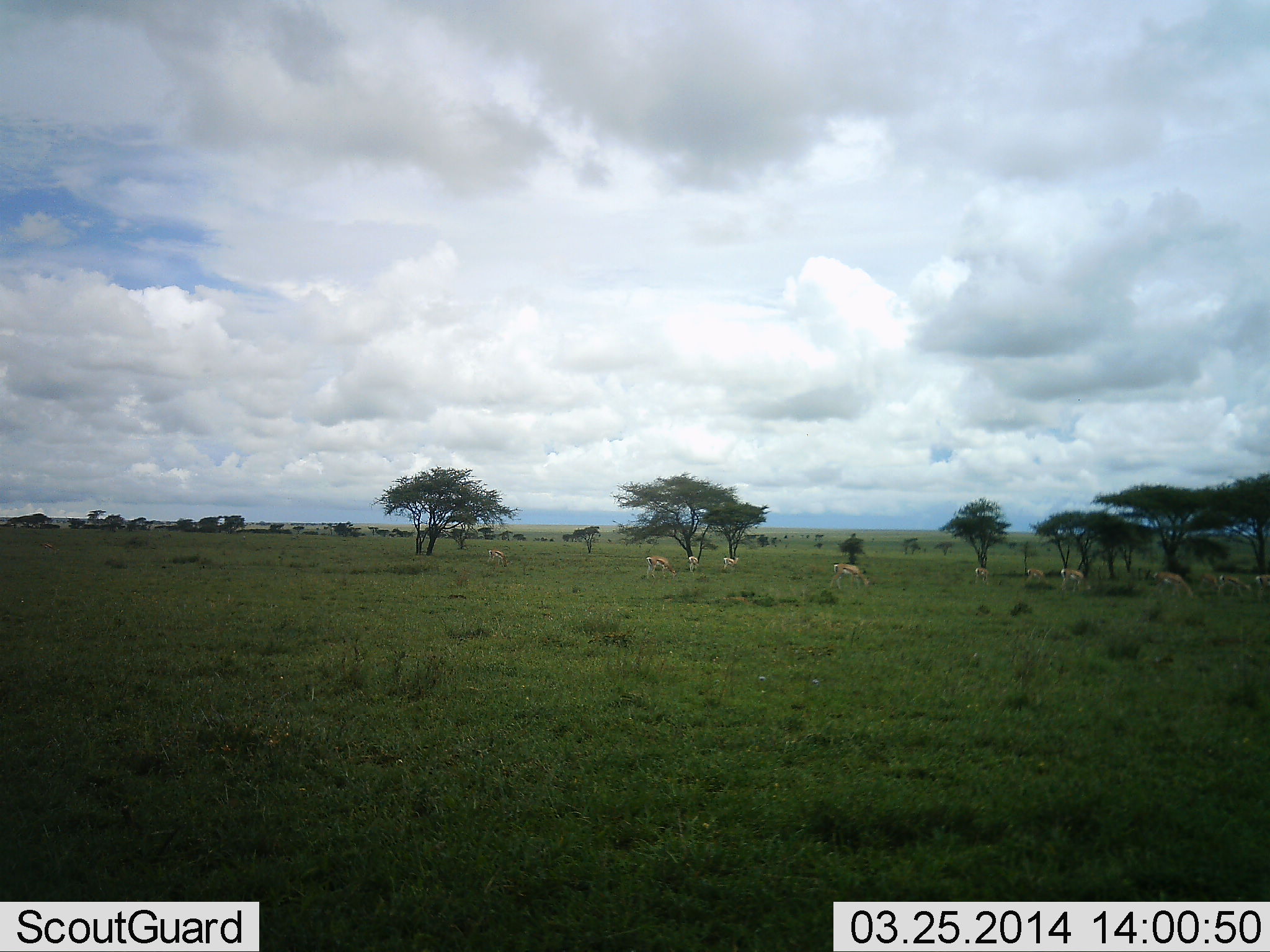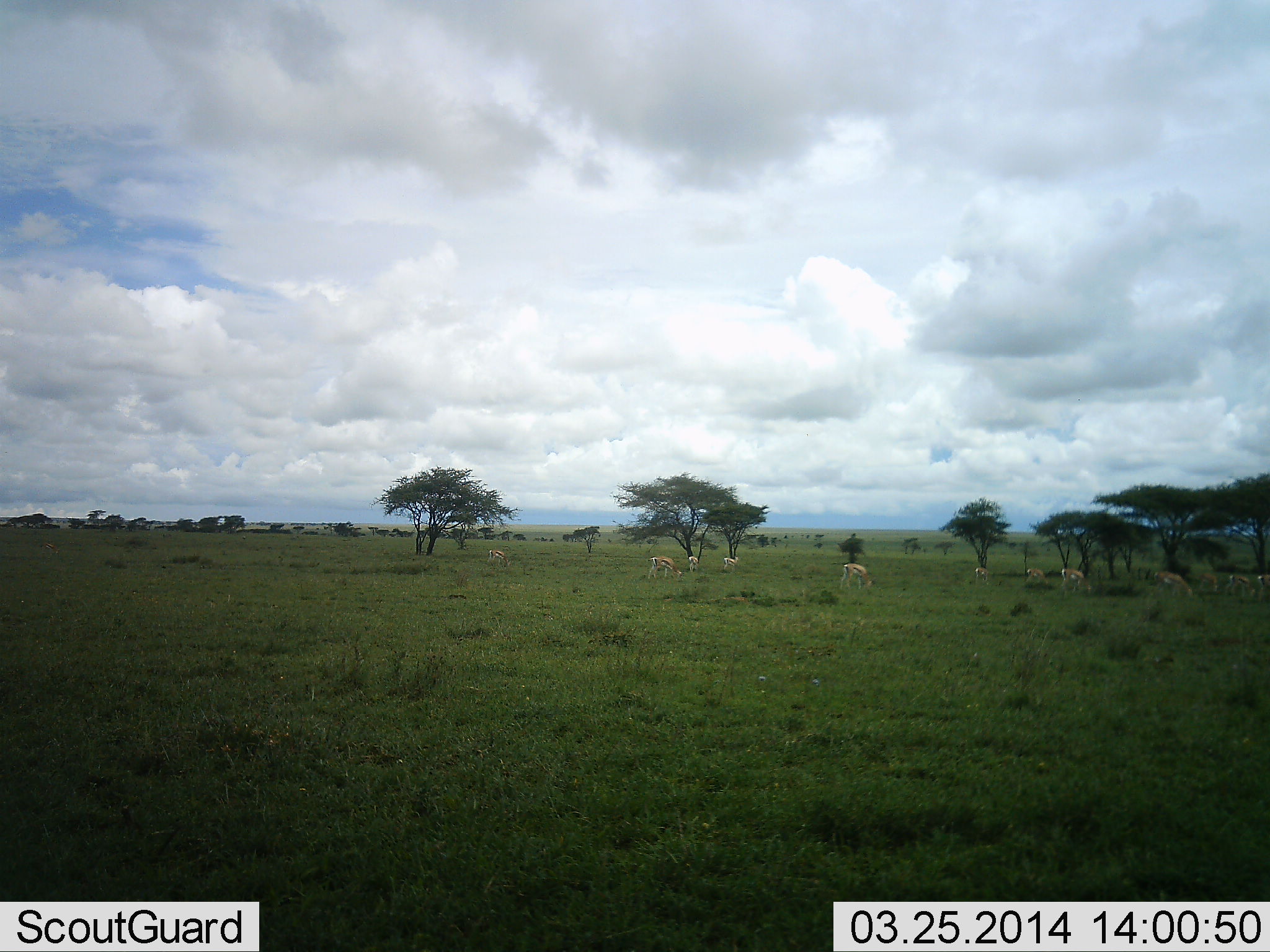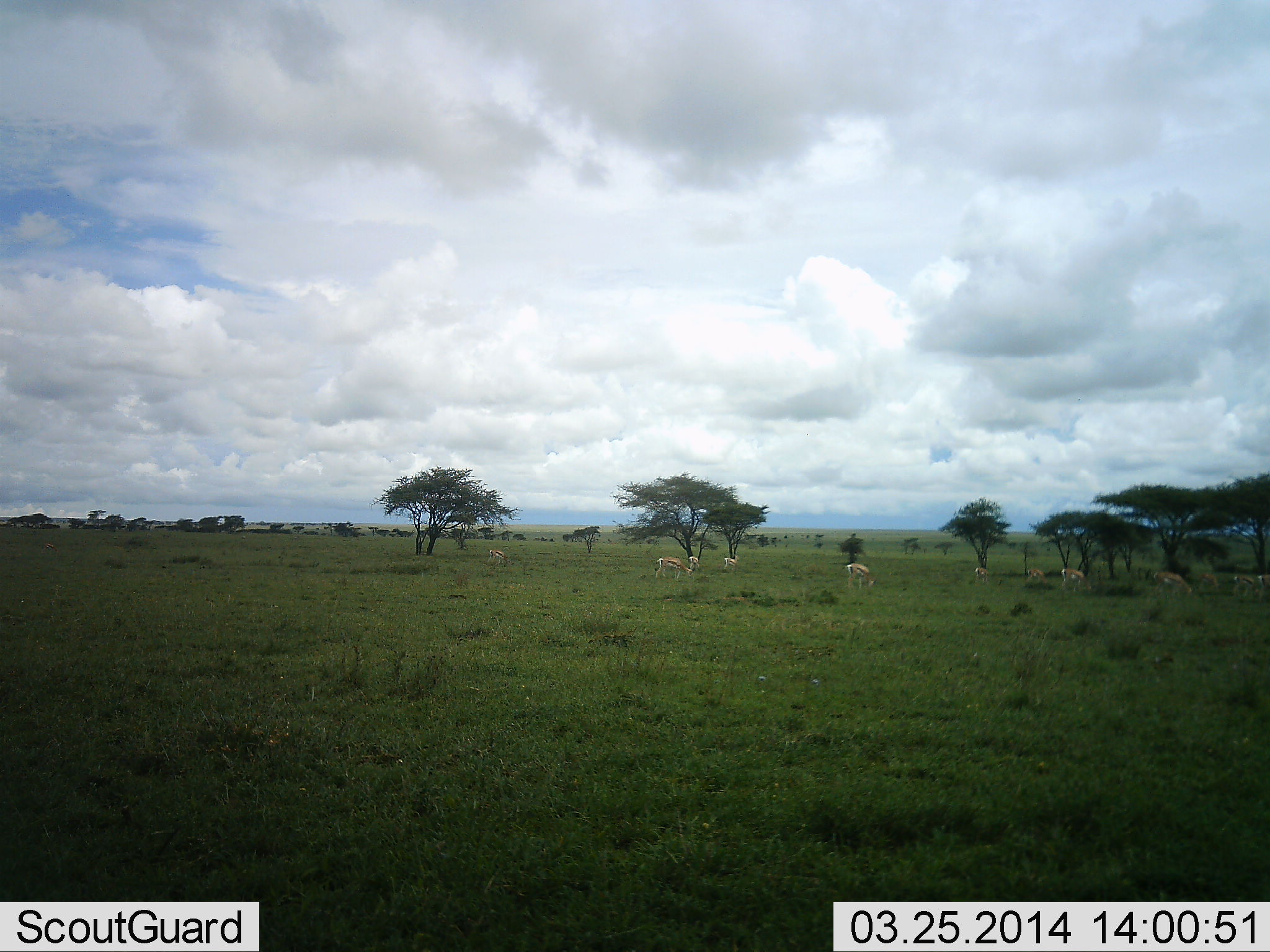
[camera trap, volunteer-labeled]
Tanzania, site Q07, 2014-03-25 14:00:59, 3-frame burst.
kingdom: Animalia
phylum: Chordata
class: Mammalia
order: Artiodactyla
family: Bovidae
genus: Eudorcas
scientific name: Eudorcas thomsonii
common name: thomson's gazelle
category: gazellethomsons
Gazellethomsons (thomson's gazelle) (Eudorcas thomsonii), count 11-50. Behavior (volunteer vote fractions): standing 20%, resting 0%, moving 40%, interacting 0%. Young present (vote fraction): 0%. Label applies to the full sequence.